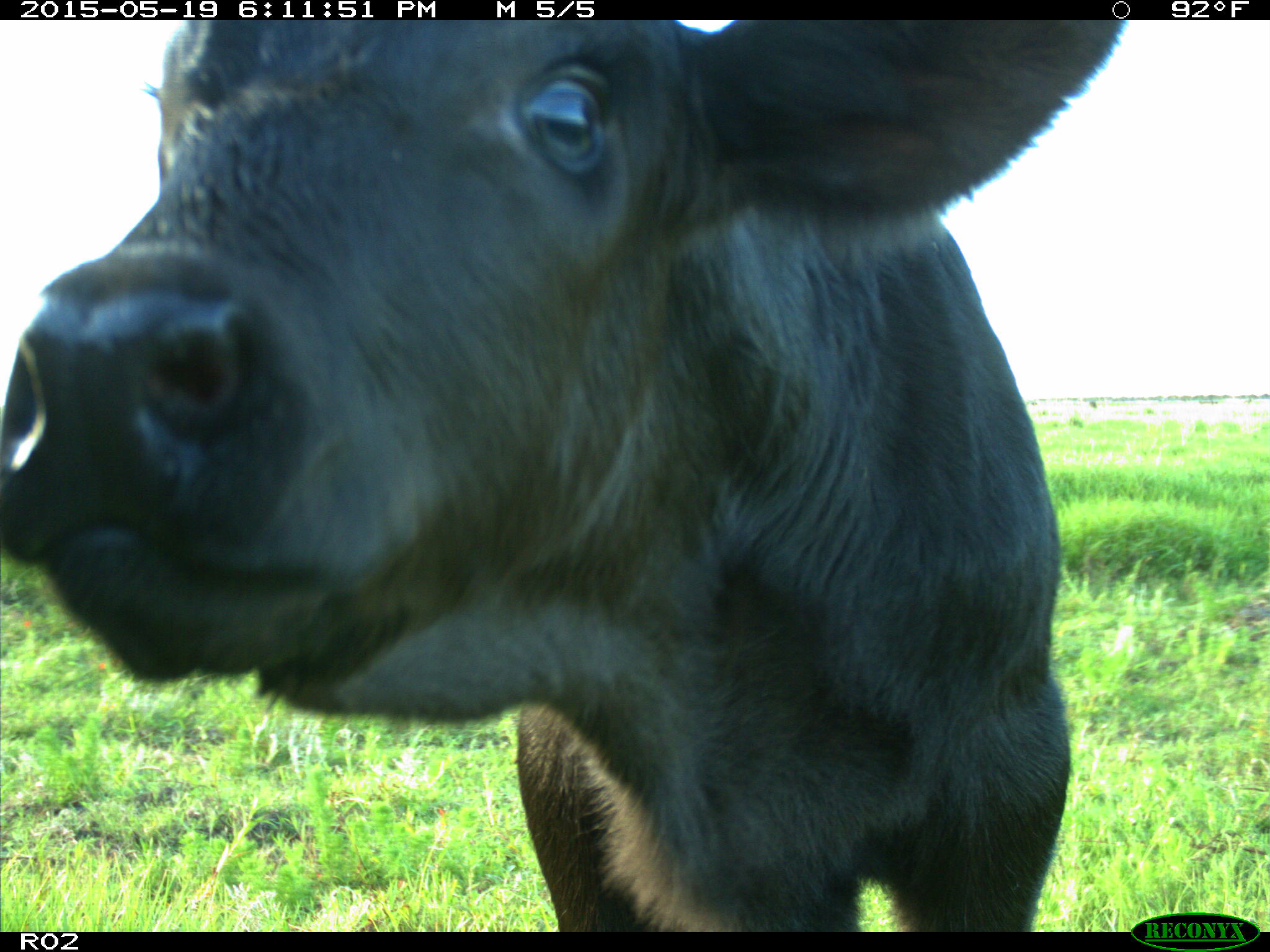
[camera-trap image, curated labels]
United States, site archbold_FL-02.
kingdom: Animalia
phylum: Chordata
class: Mammalia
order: Artiodactyla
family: Bovidae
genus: Bos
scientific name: Bos taurus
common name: domestic cow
Bos taurus (domestic cow).